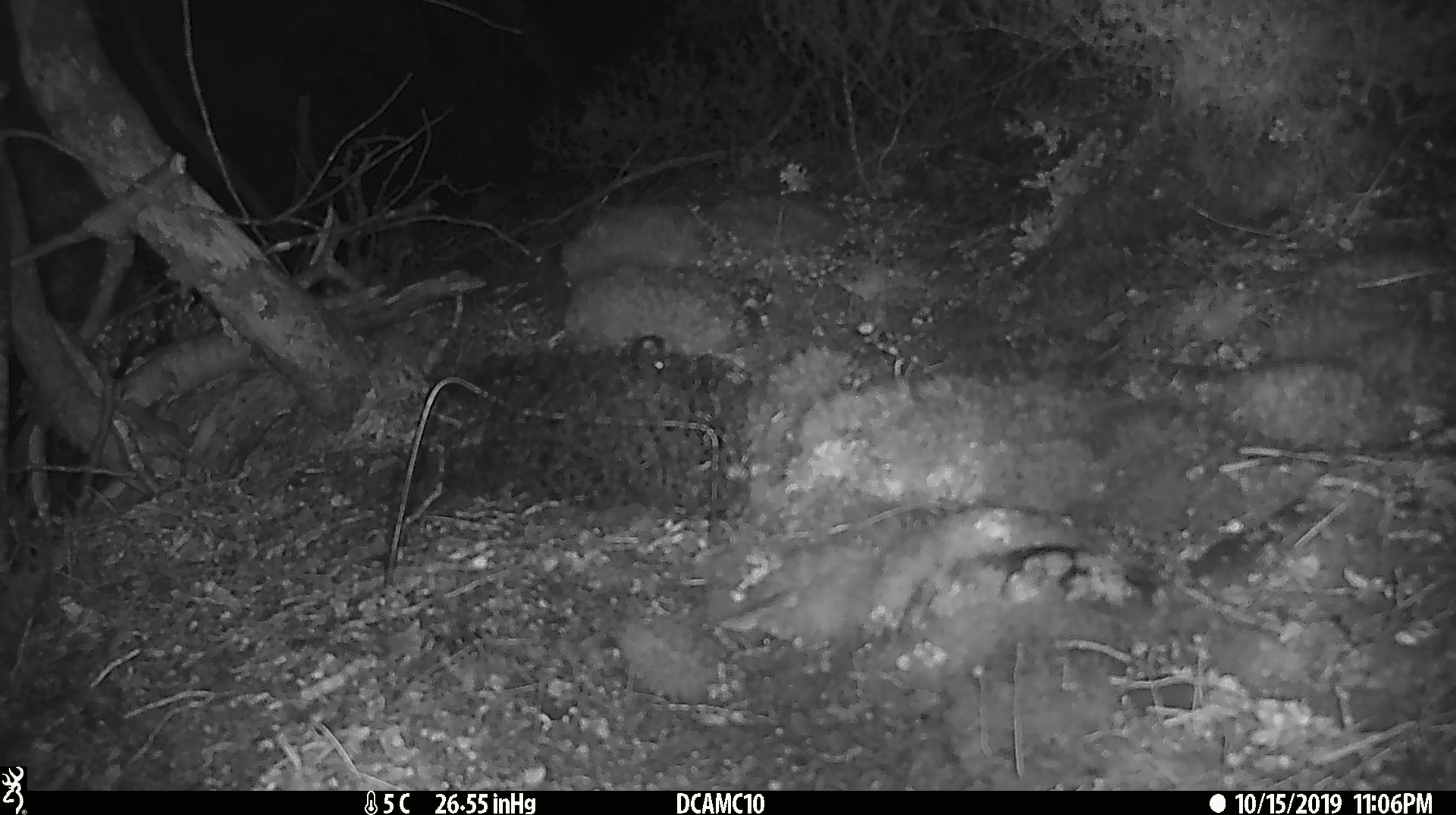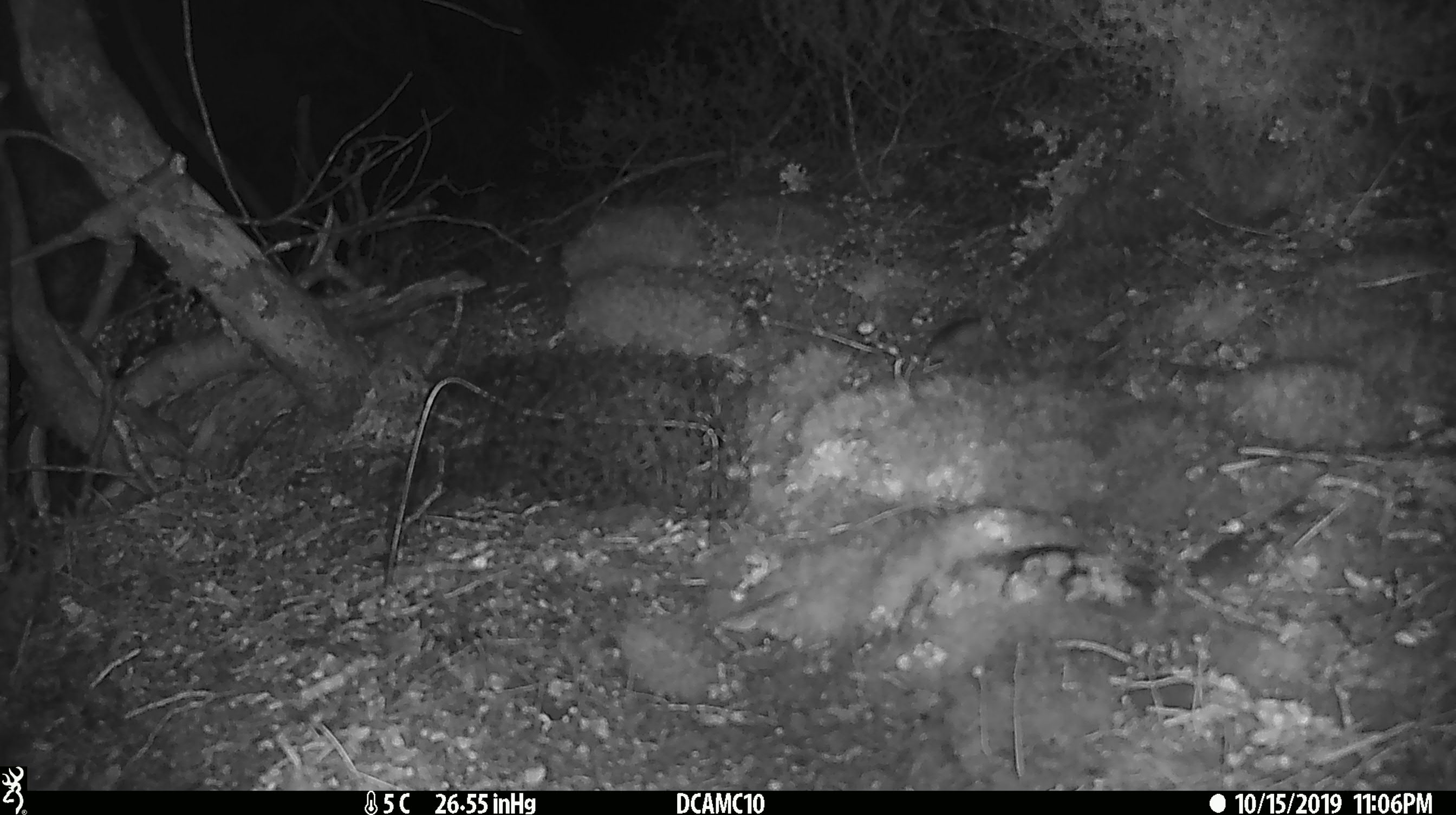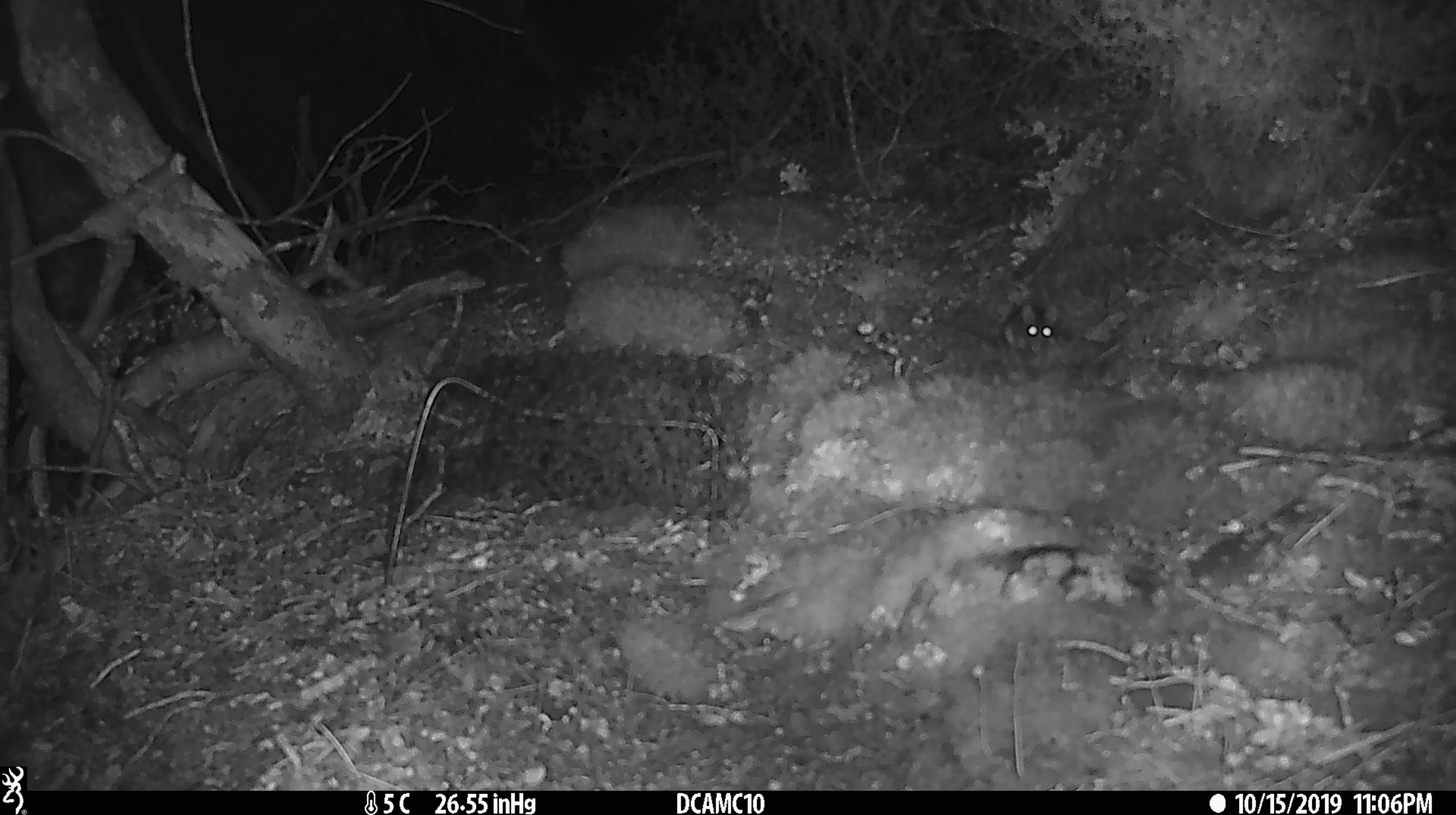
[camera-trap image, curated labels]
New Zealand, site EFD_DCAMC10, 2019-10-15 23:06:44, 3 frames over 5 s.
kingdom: Animalia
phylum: Chordata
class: Mammalia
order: Rodentia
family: Muridae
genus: Mus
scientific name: Mus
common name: mouse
Mouse (Mus).